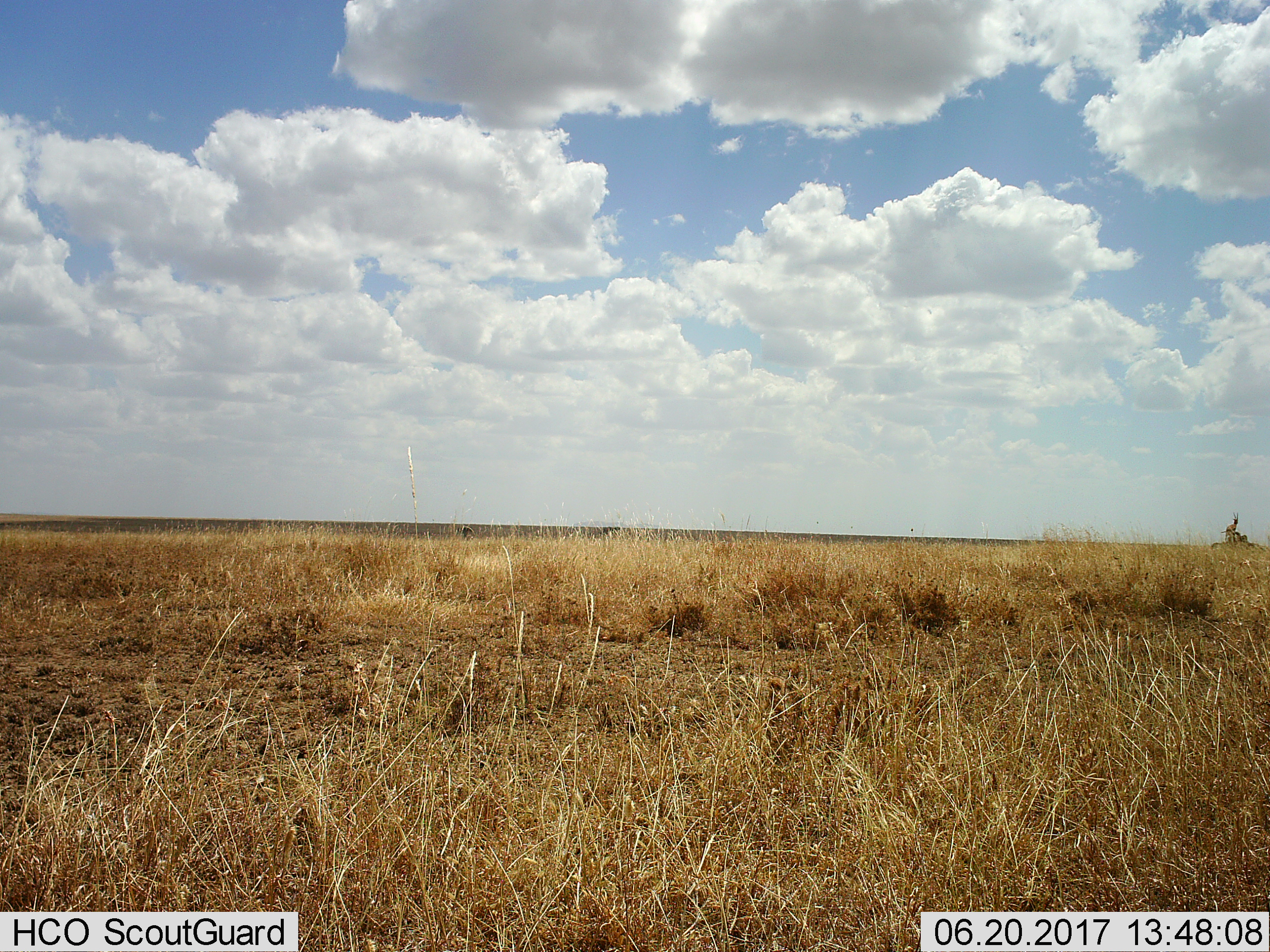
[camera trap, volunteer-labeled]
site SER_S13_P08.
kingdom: Animalia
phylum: Chordata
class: Mammalia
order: Artiodactyla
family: Bovidae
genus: Eudorcas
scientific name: Eudorcas thomsonii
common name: thomson's gazelle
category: gazellethomsons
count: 4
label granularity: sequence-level